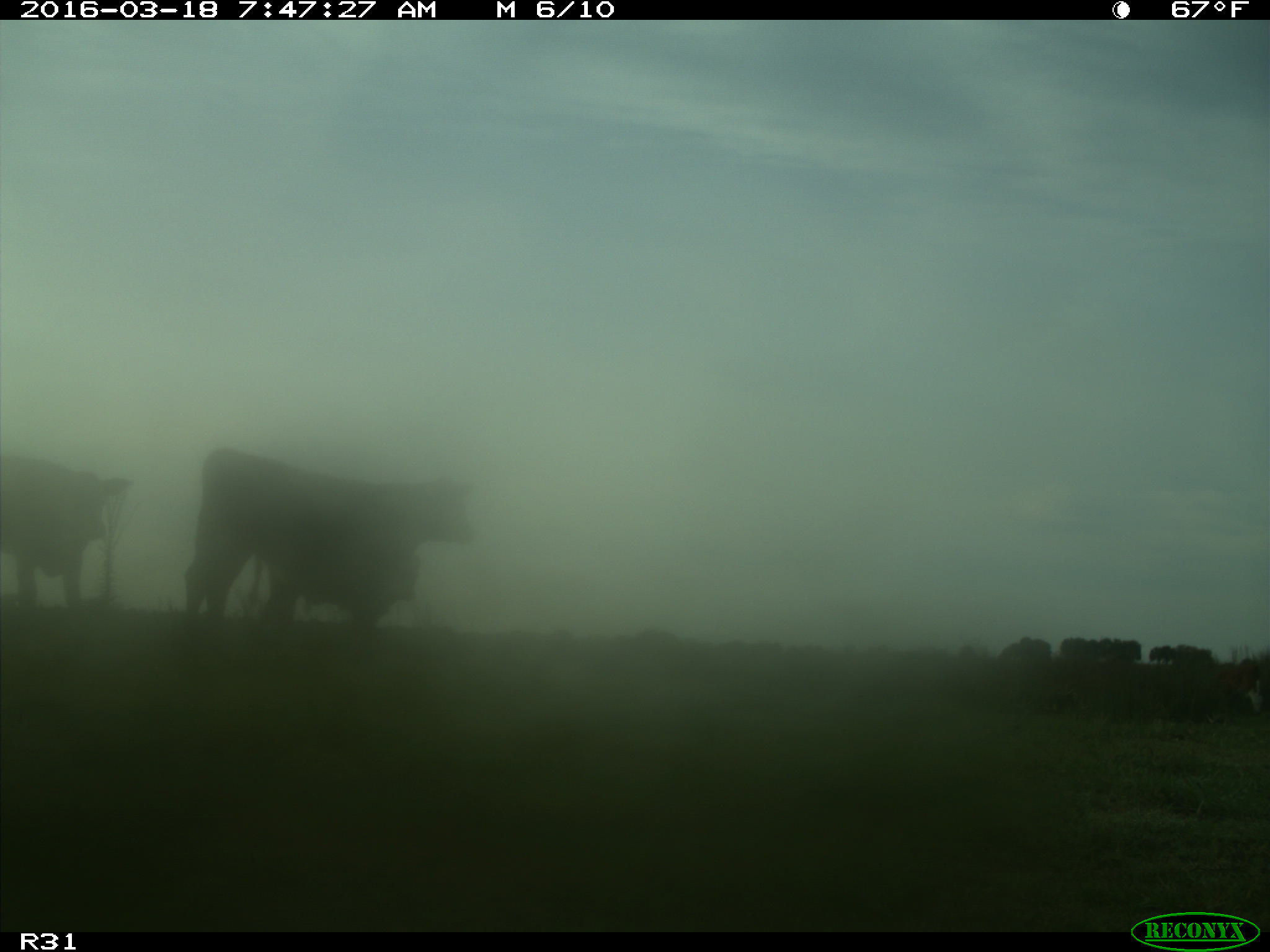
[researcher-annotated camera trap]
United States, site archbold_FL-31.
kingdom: Animalia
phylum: Chordata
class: Mammalia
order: Artiodactyla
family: Bovidae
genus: Bos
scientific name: Bos taurus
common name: domestic cow